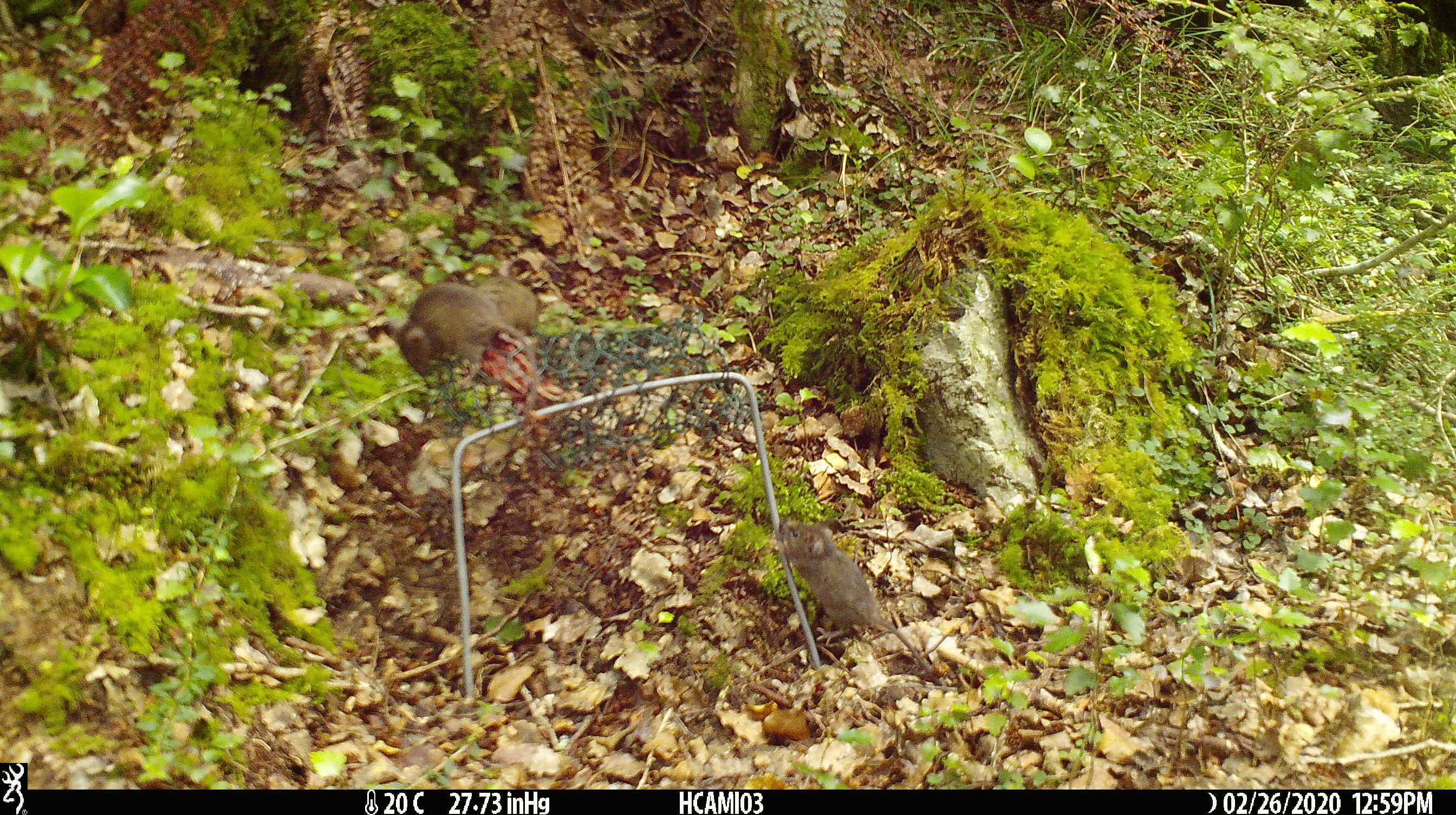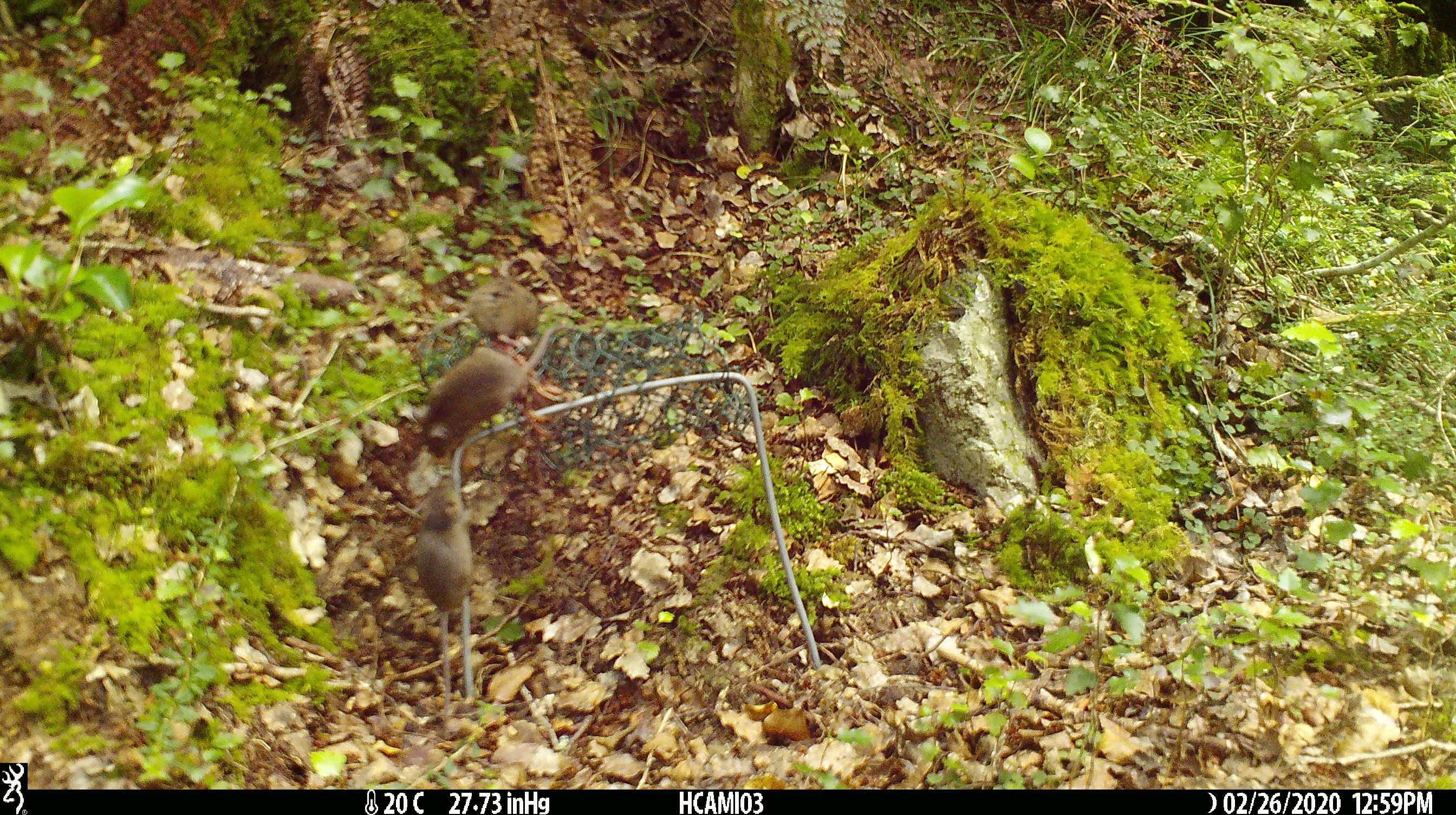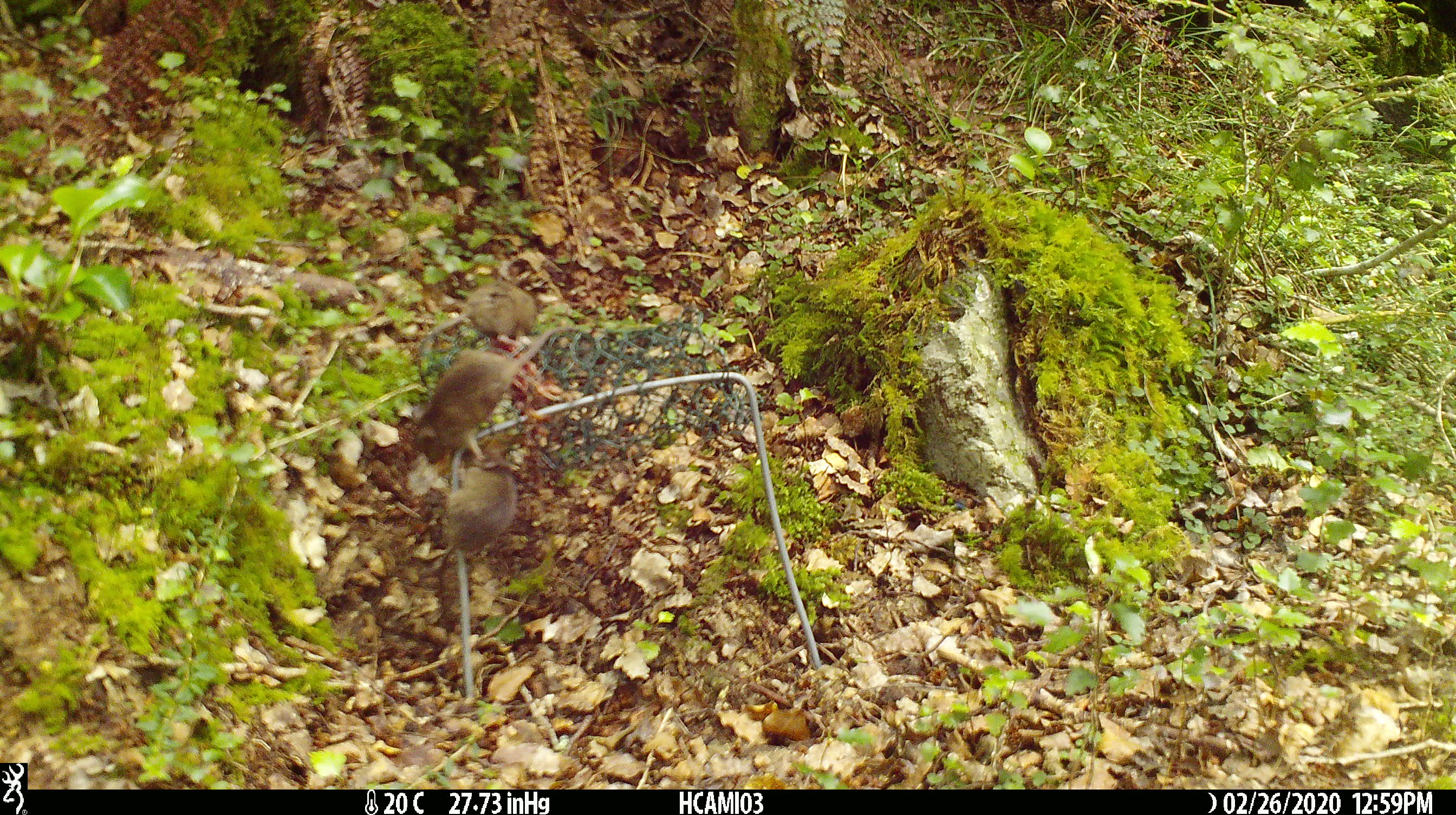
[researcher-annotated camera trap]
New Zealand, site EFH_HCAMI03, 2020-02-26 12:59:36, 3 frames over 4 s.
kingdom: Animalia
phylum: Chordata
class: Mammalia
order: Rodentia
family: Muridae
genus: Mus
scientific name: Mus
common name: mouse